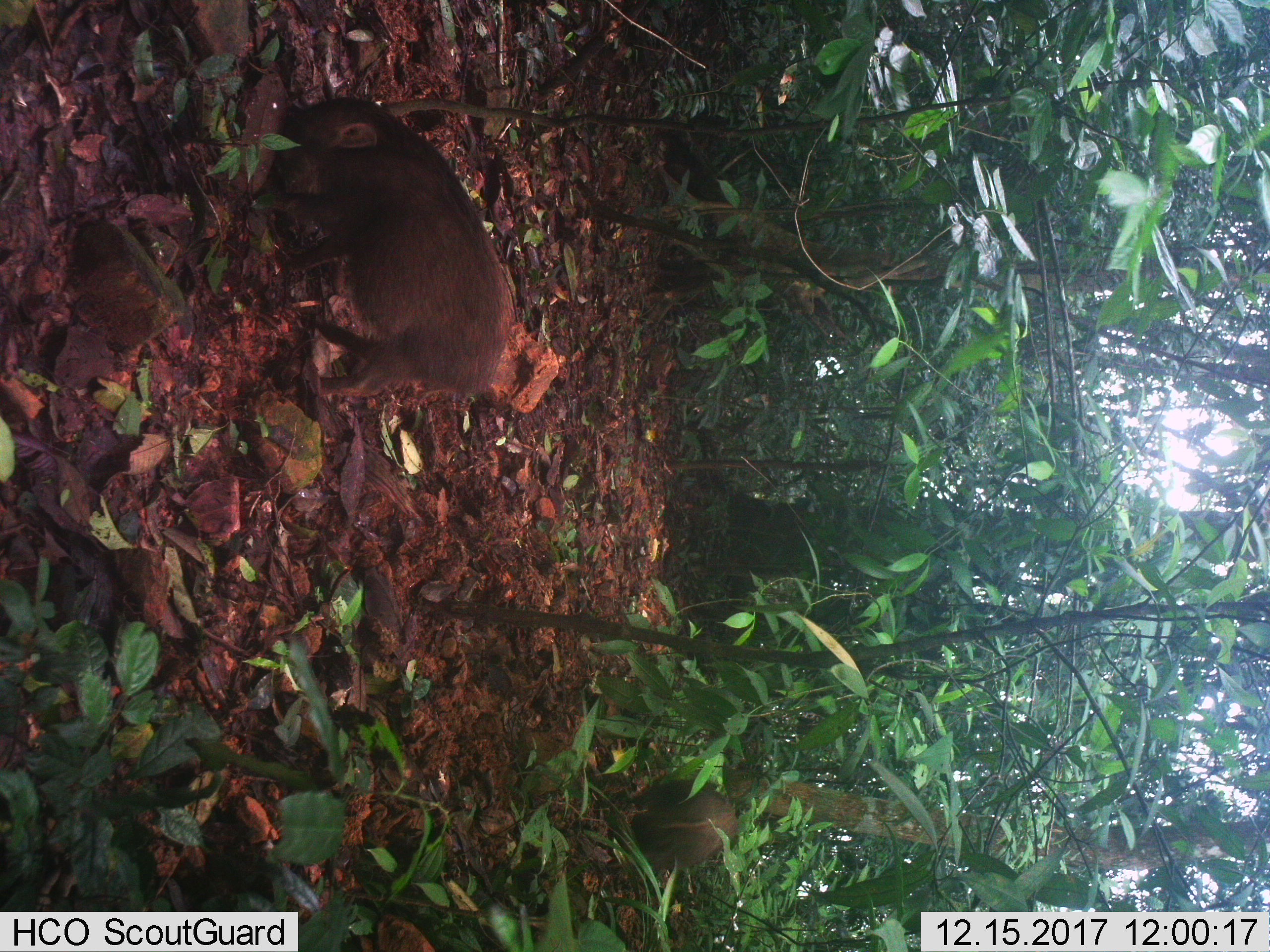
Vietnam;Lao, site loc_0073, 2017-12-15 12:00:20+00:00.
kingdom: Animalia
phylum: Chordata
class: Mammalia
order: Artiodactyla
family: Suidae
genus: Sus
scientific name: Sus scrofa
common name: eurasian wild pig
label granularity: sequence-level